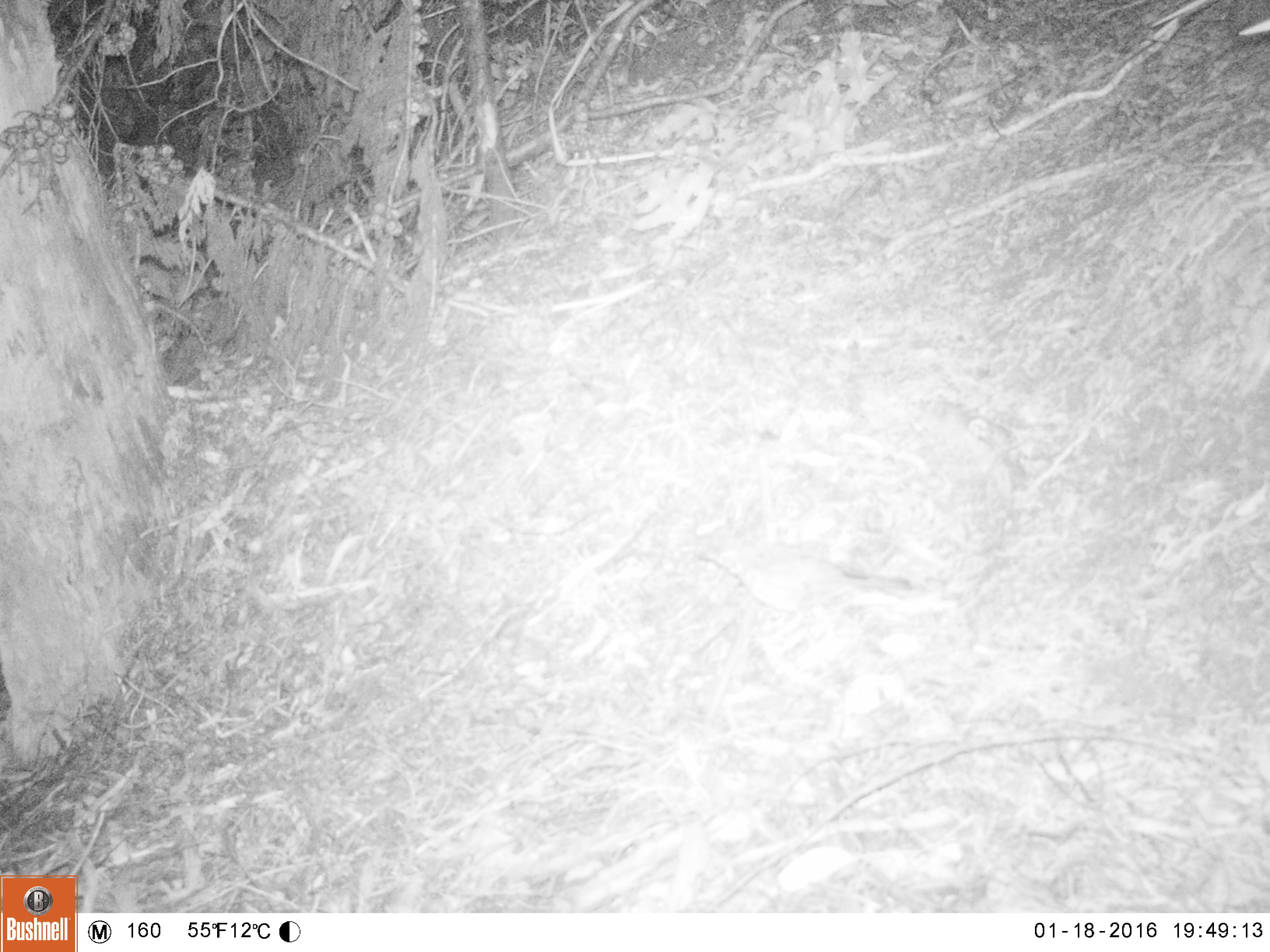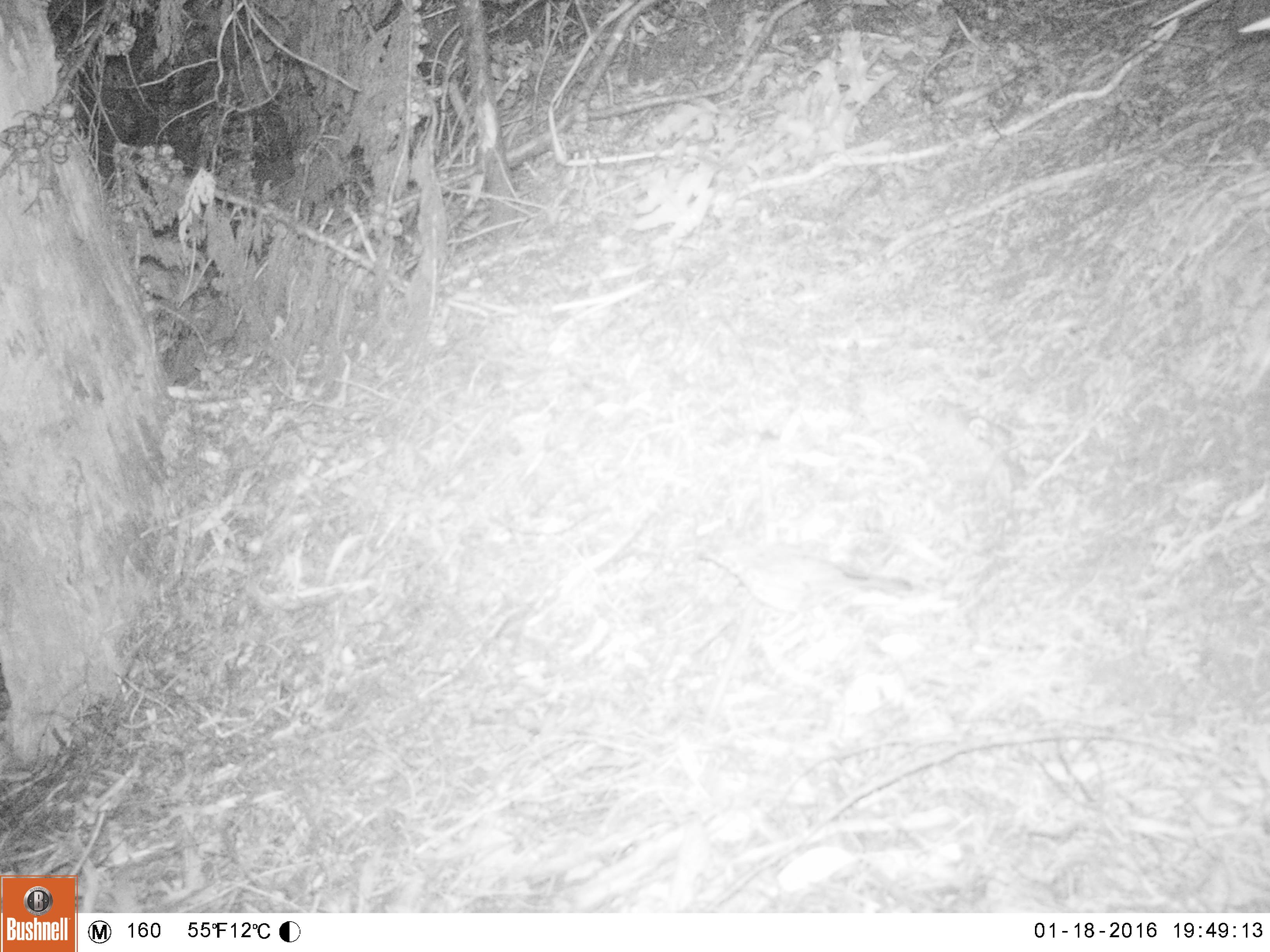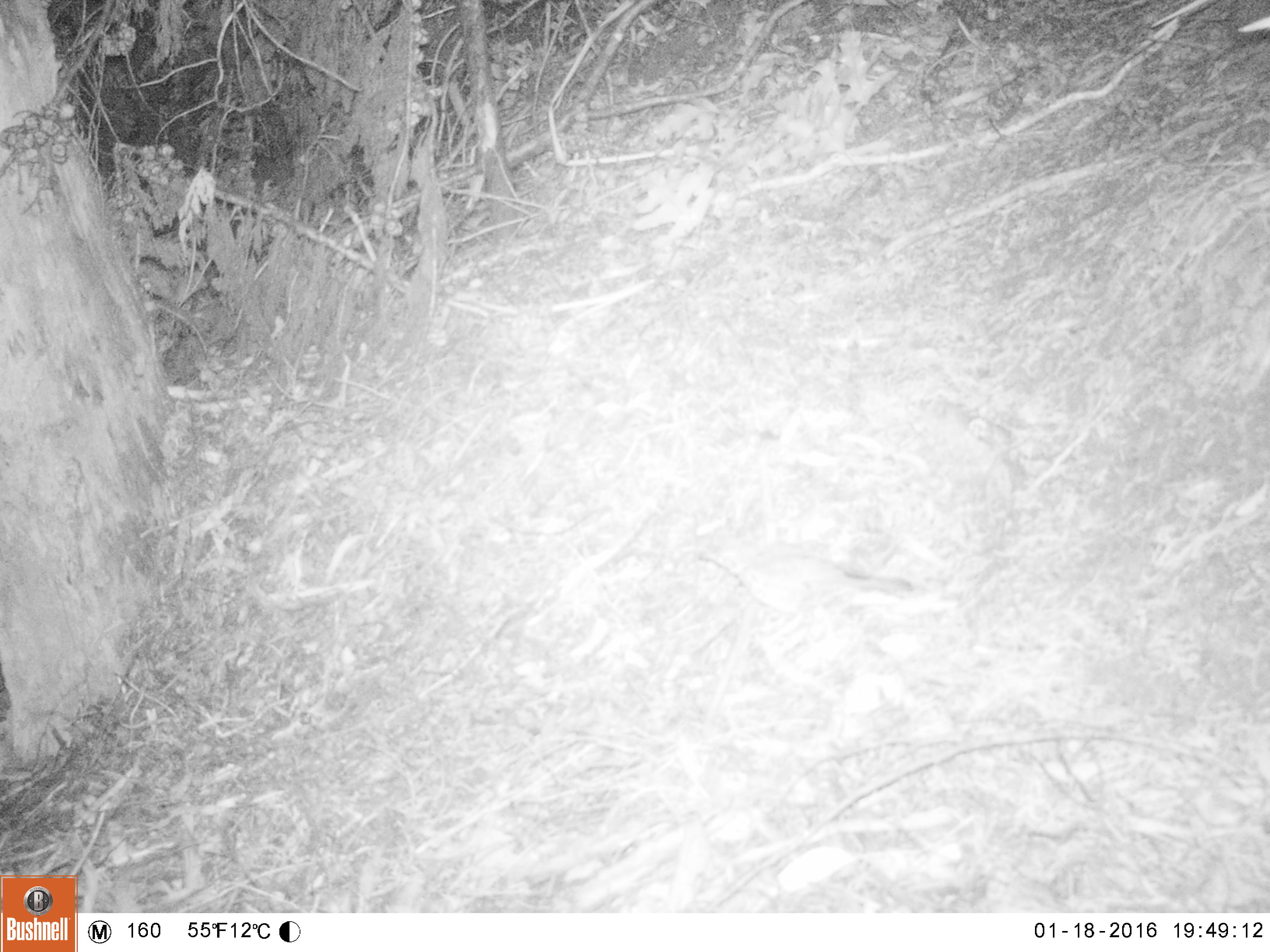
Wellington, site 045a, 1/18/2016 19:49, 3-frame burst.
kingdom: Animalia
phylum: Chordata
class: Aves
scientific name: Aves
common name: bird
Bird (Aves).